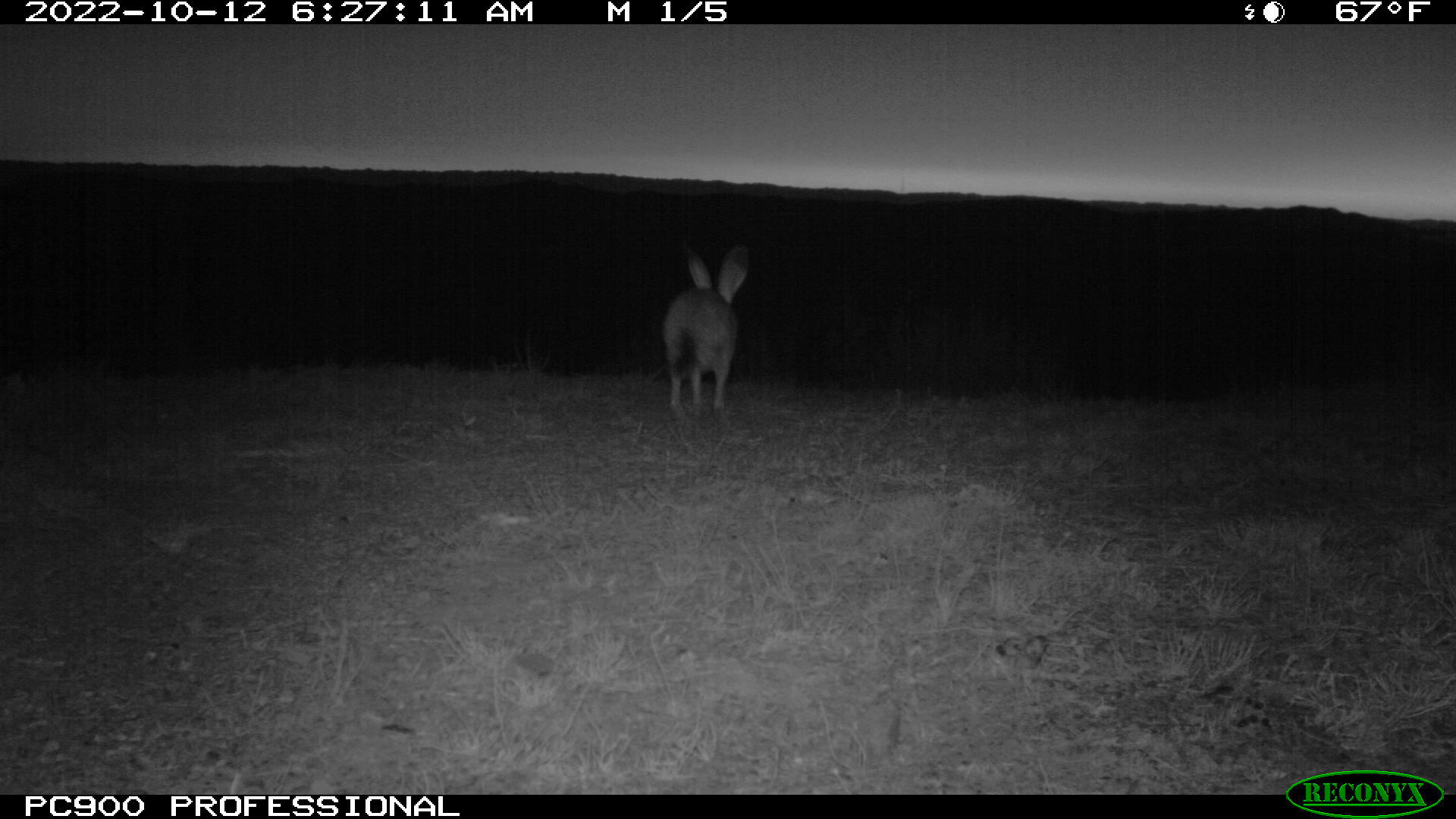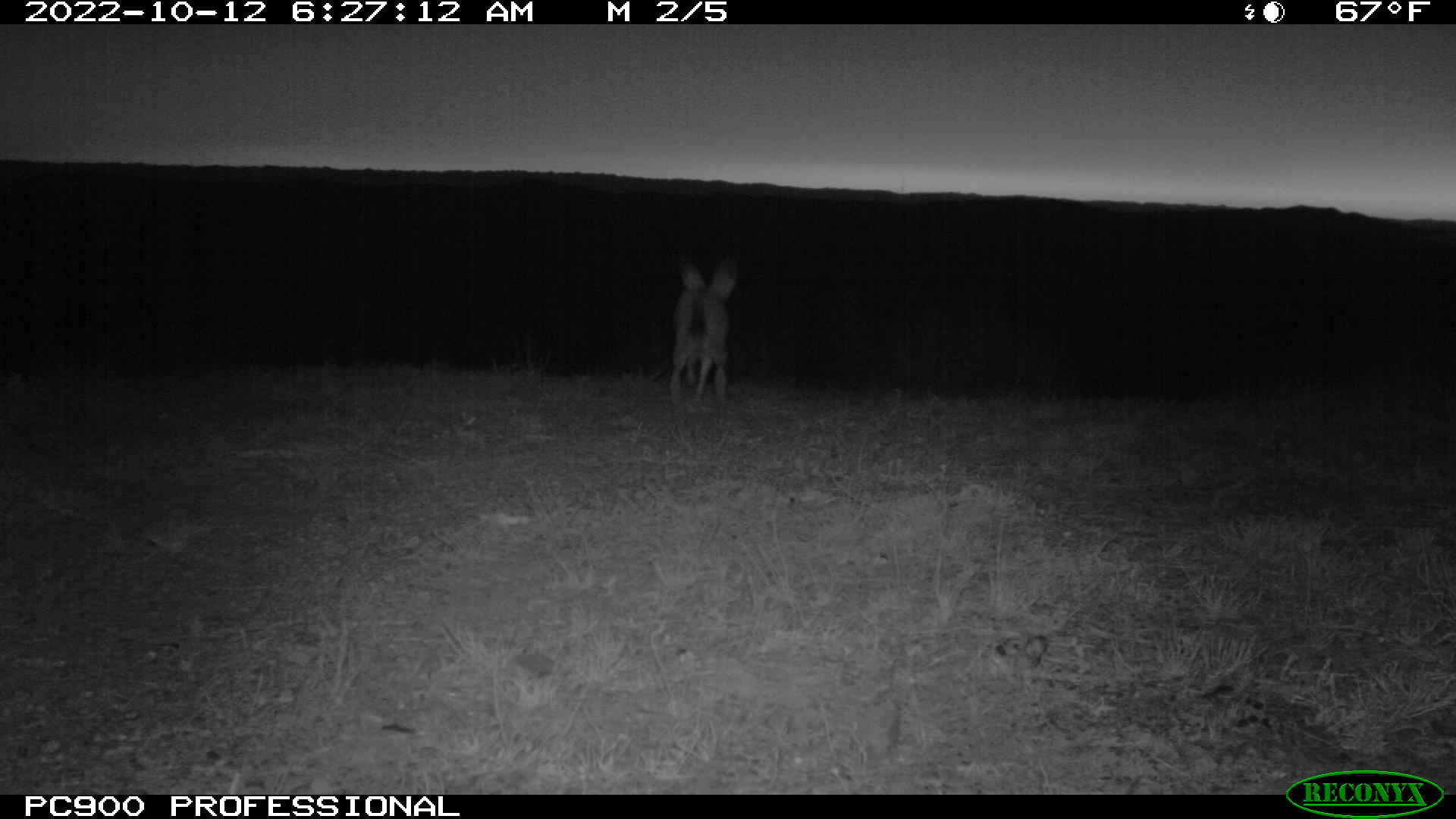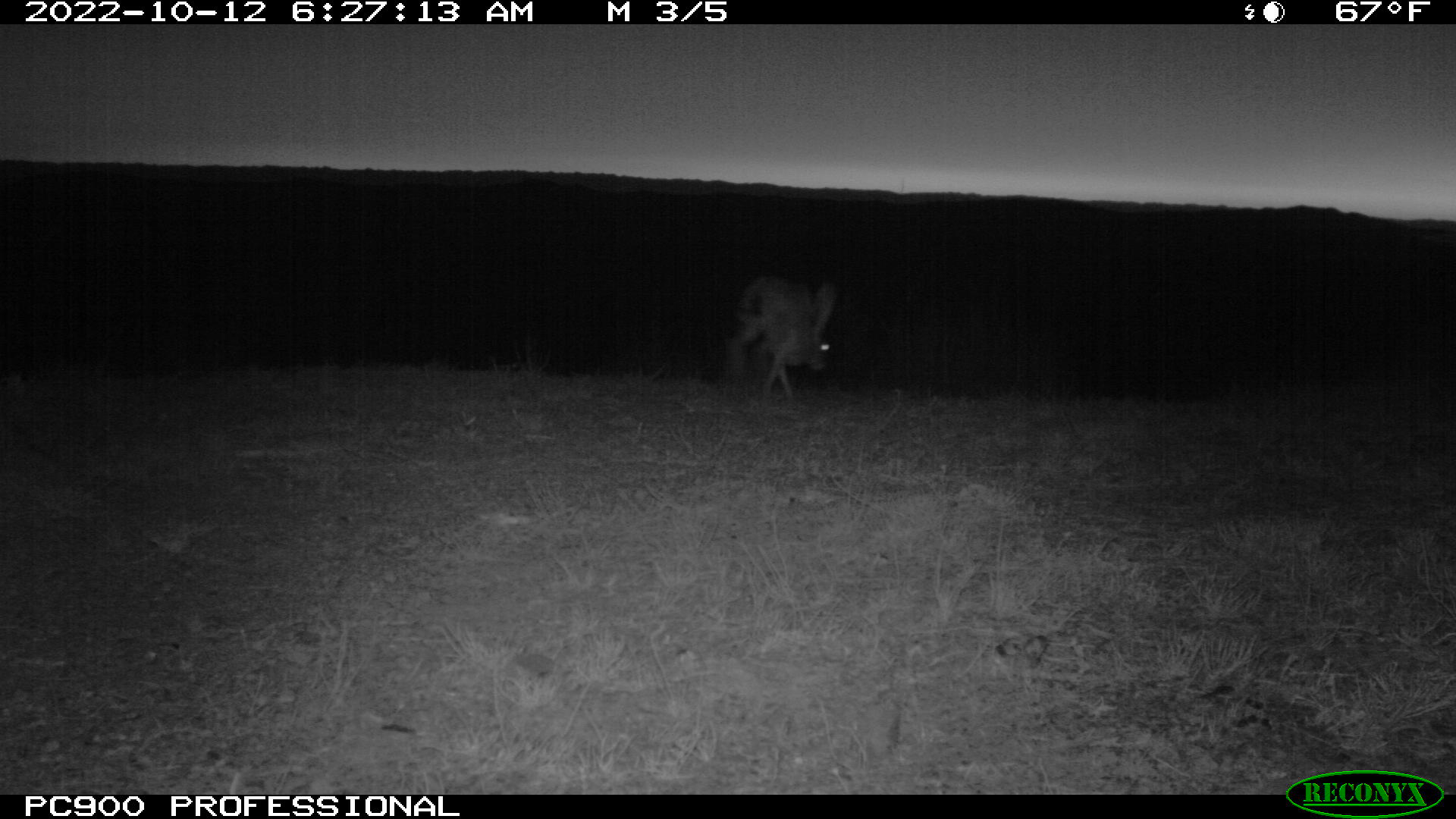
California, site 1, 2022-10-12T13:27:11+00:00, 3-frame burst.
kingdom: Animalia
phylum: Chordata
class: Mammalia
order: Lagomorpha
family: Leporidae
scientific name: Leporidae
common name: rabbit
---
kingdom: Animalia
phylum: Chordata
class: Mammalia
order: Lagomorpha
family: Leporidae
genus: Lepus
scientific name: Lepus californicus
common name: black-tailed jackrabbit